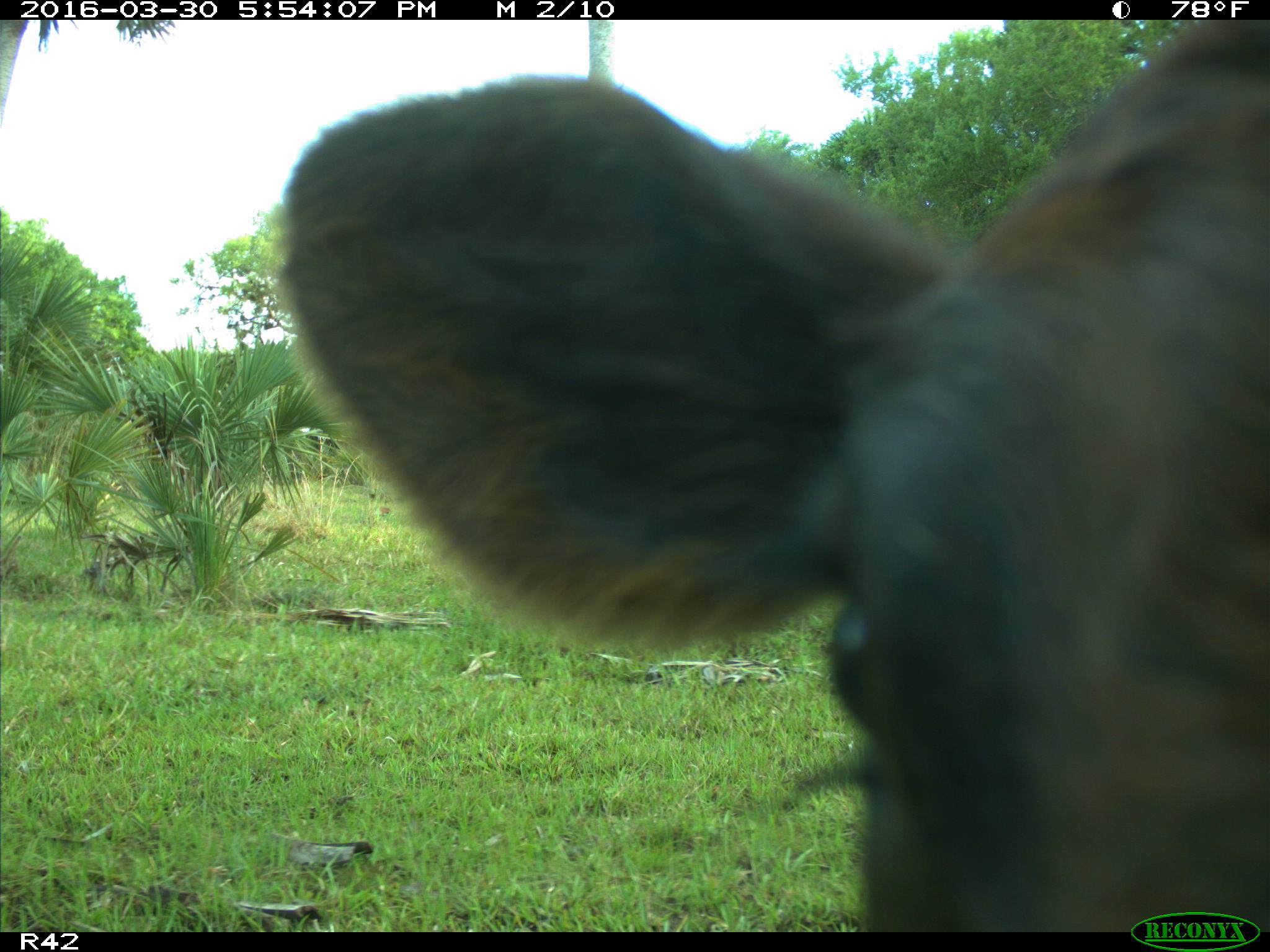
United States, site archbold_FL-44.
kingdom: Animalia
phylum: Chordata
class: Mammalia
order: Artiodactyla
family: Bovidae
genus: Bos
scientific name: Bos taurus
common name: domestic cow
Bos taurus (domestic cow).